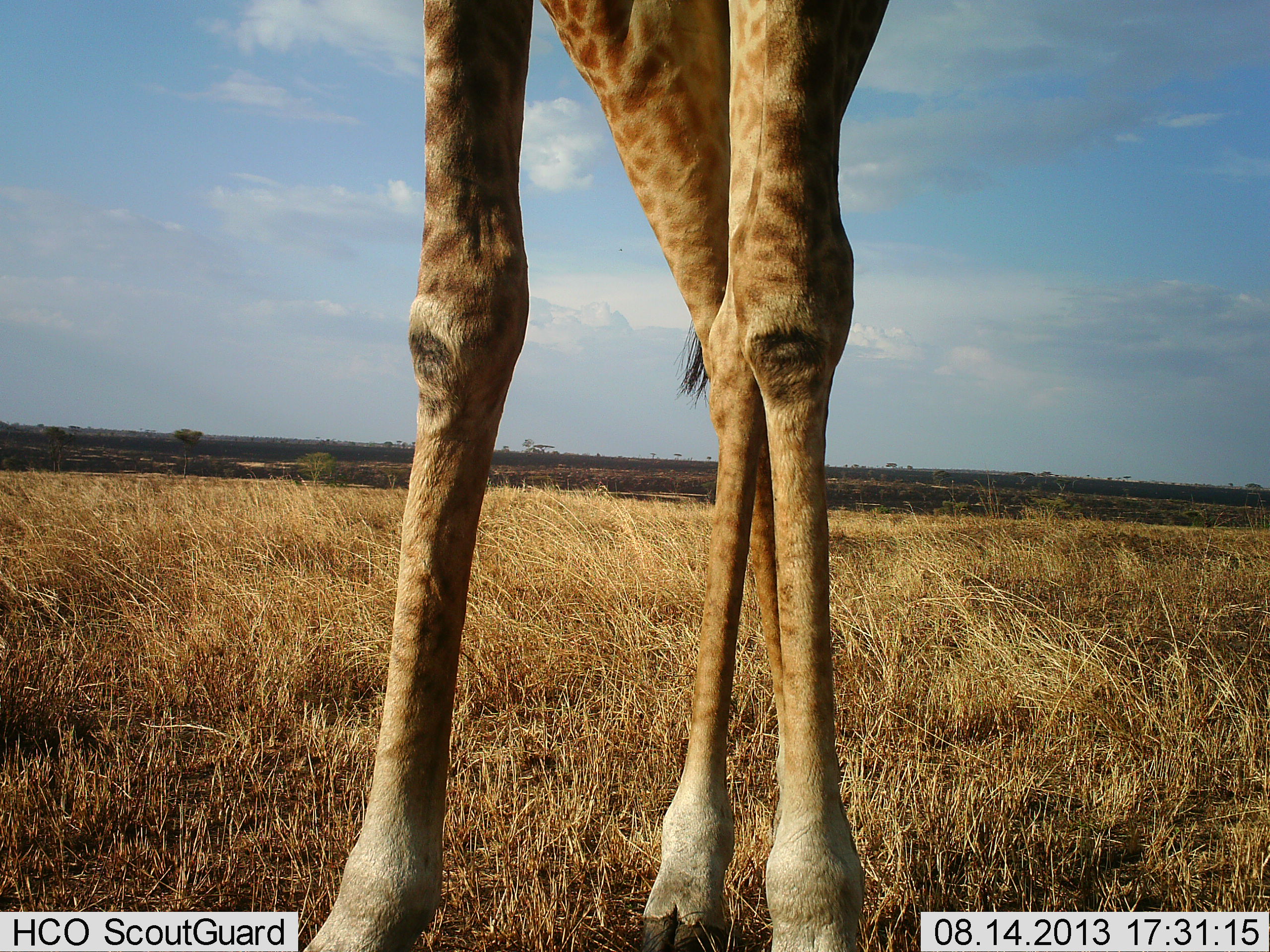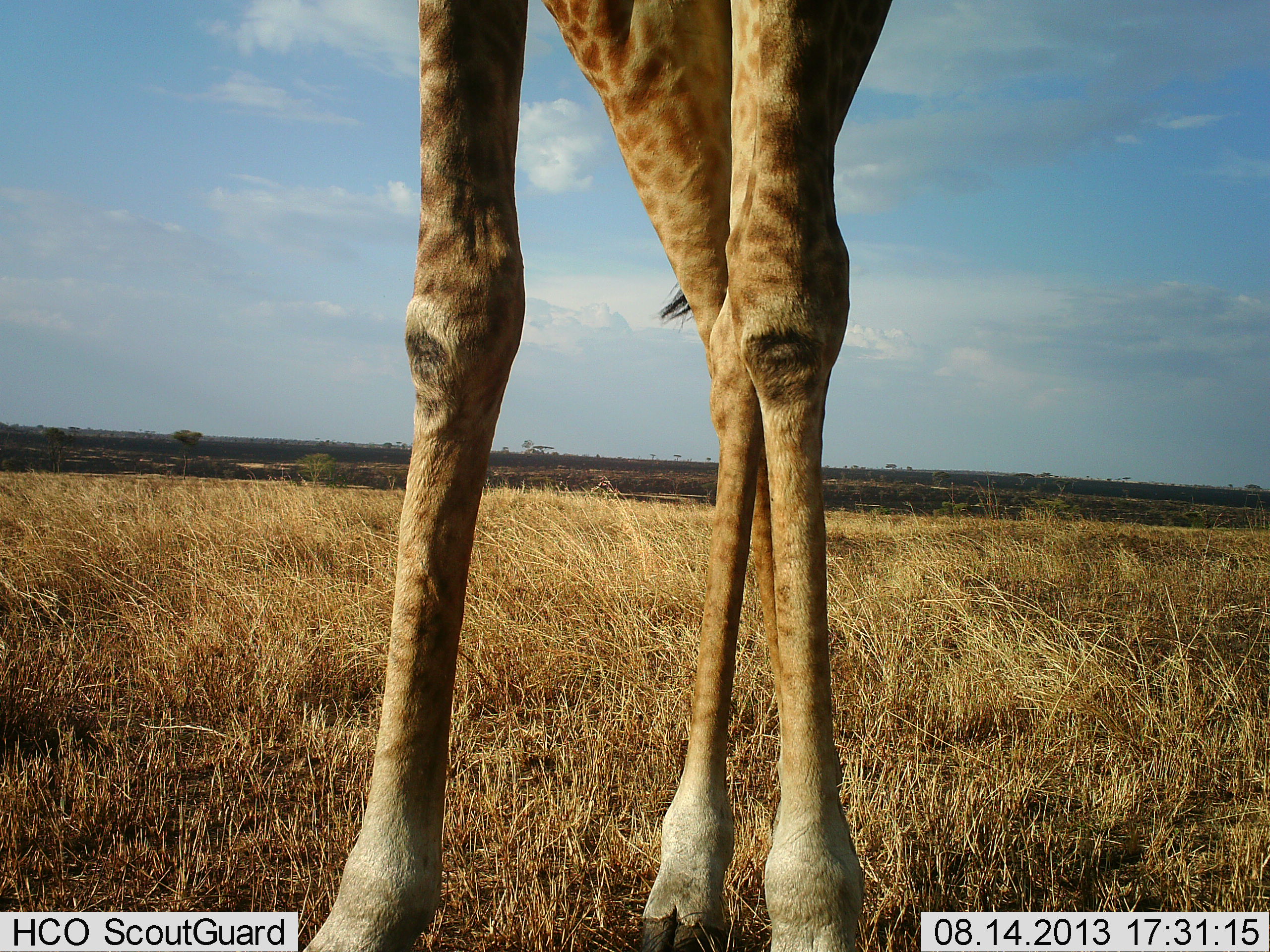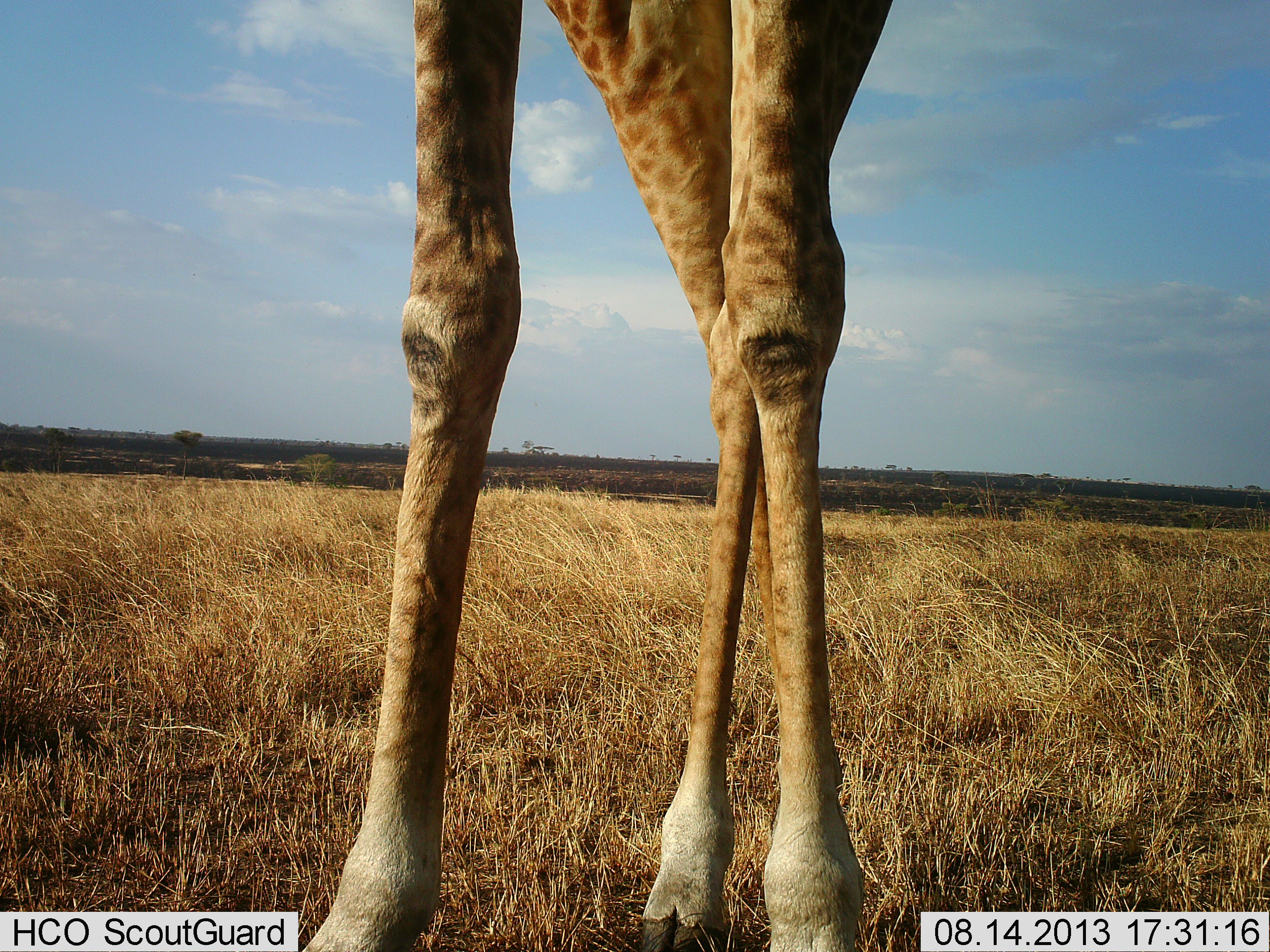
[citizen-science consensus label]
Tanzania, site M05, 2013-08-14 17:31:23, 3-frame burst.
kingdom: Animalia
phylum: Chordata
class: Mammalia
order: Artiodactyla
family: Giraffidae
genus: Giraffa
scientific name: Giraffa camelopardalis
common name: giraffe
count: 1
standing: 97%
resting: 0%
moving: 3%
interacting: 0%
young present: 0%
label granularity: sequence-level